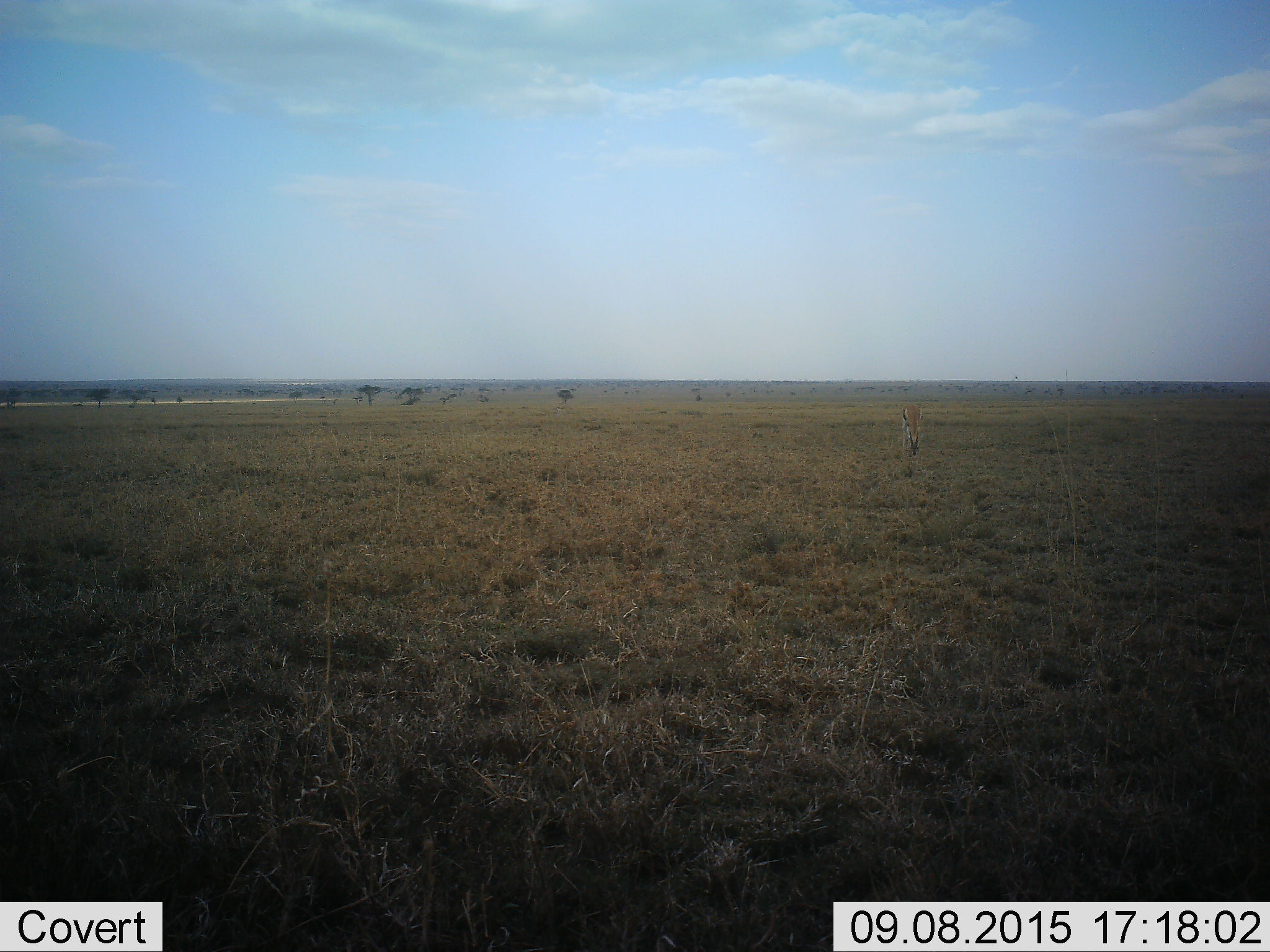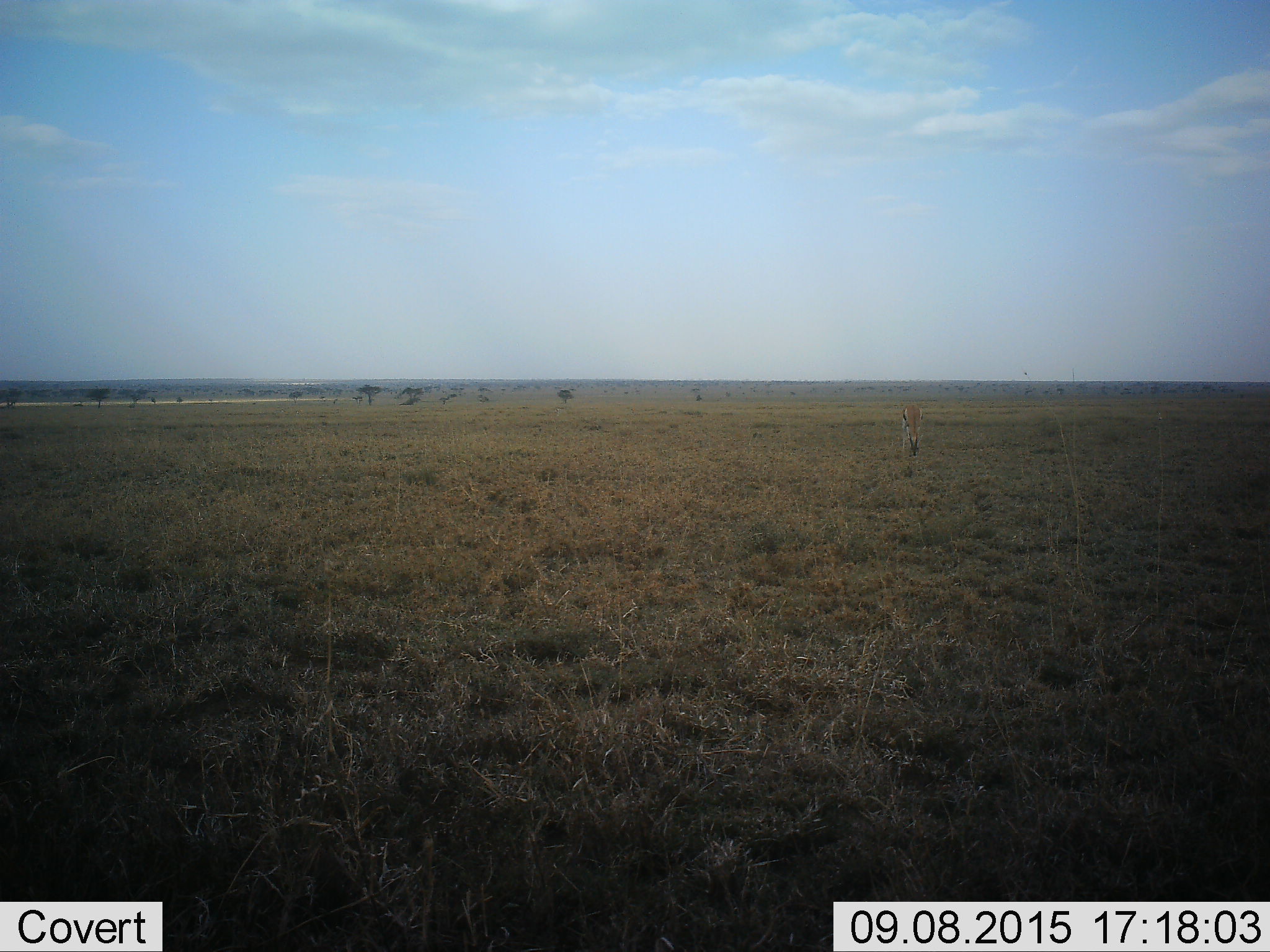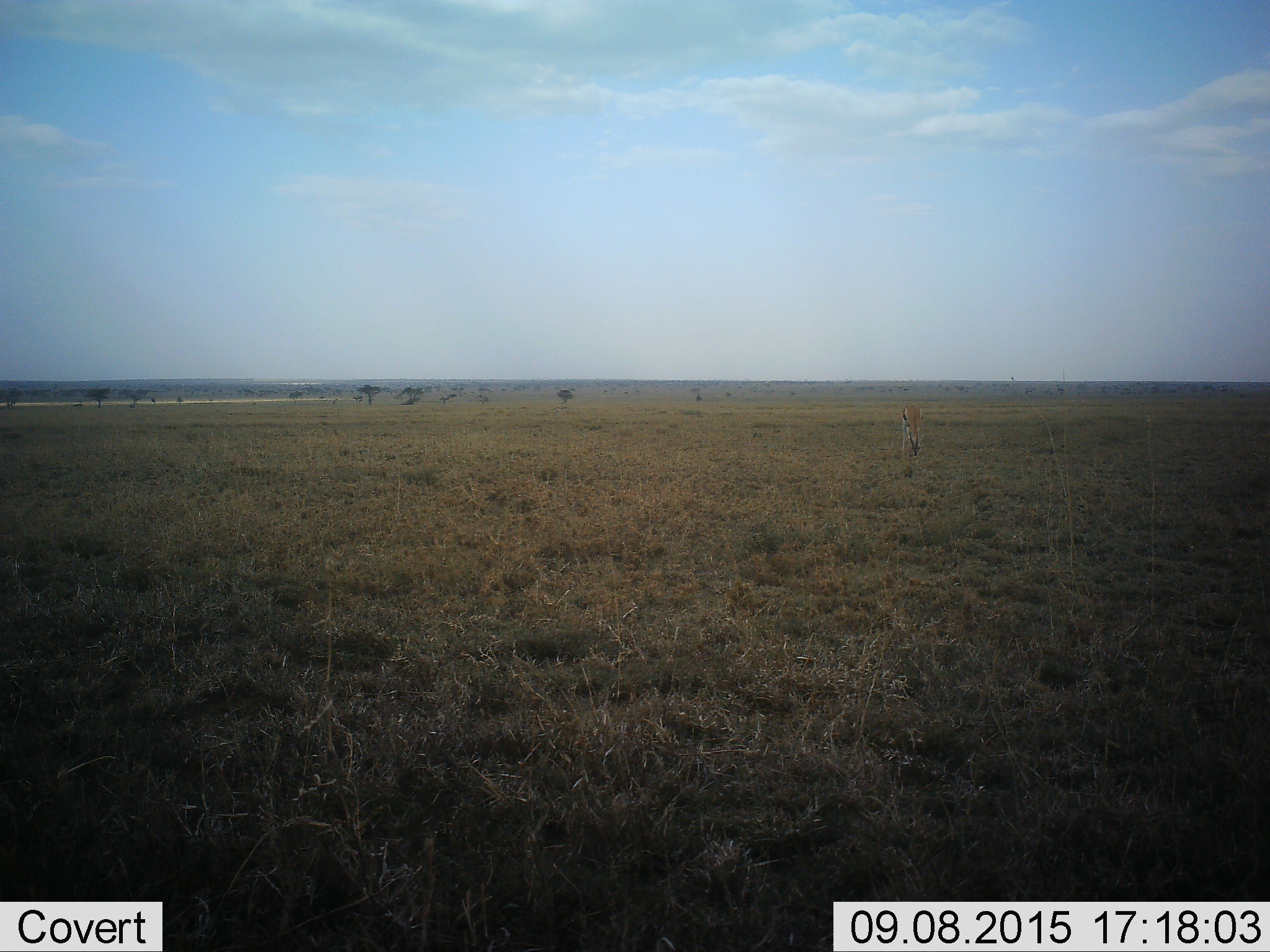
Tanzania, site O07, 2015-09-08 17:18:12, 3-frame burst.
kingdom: Animalia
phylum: Chordata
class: Mammalia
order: Artiodactyla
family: Bovidae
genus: Eudorcas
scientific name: Eudorcas thomsonii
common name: thomson's gazelle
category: gazellethomsons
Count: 1.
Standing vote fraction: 40%.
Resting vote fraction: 0%.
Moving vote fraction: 0%.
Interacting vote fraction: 0%.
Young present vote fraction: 0%.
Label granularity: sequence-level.